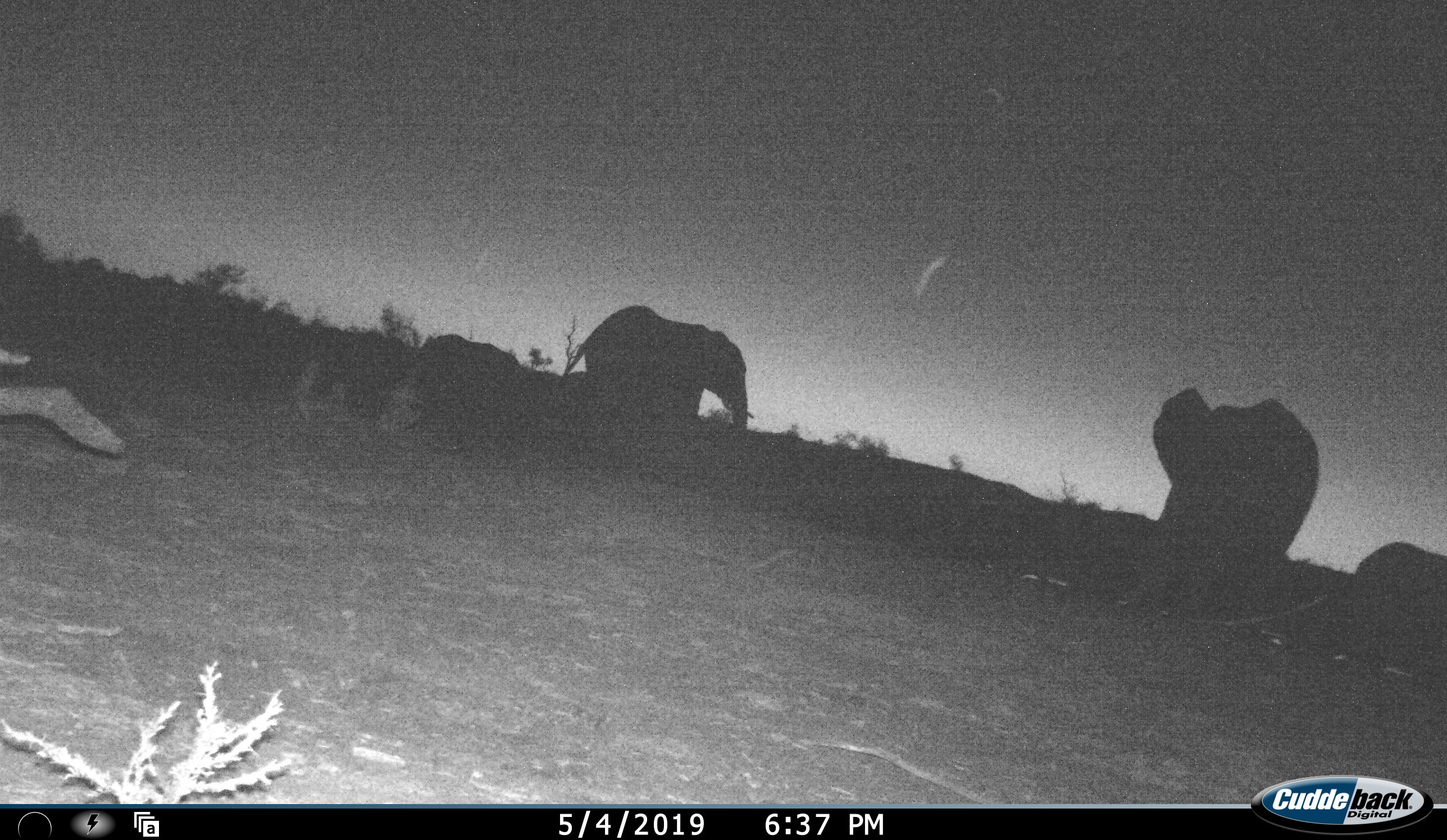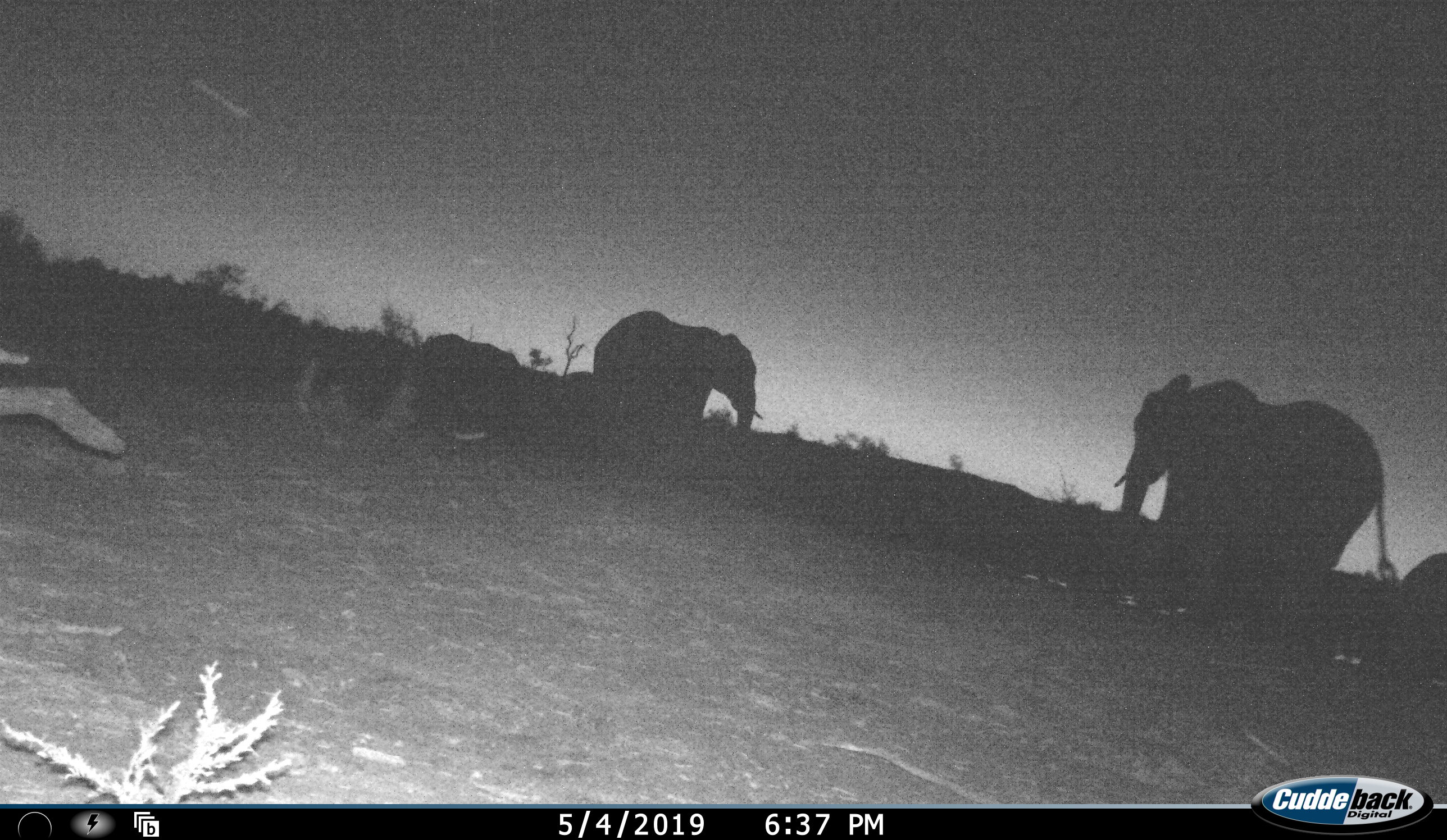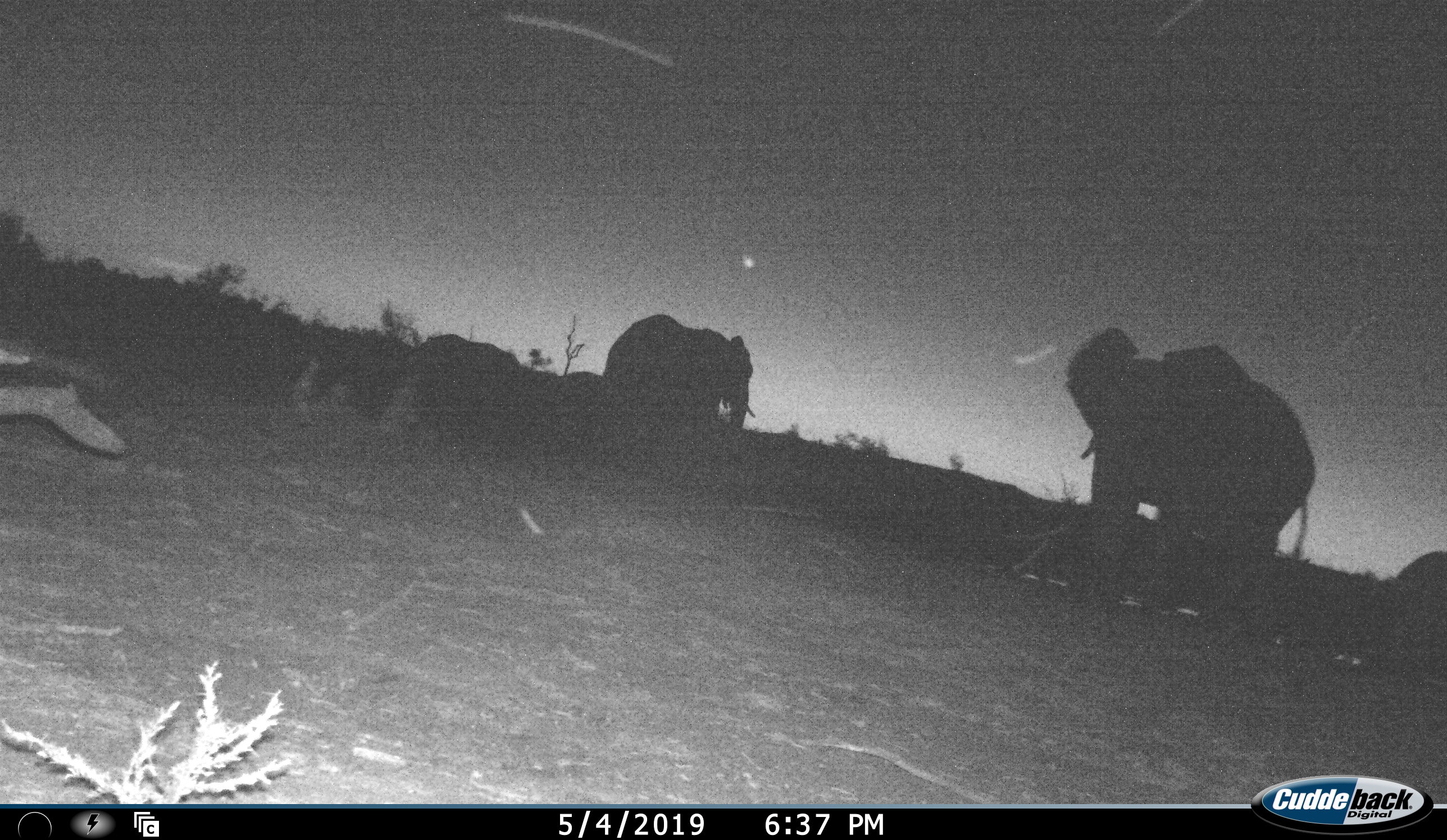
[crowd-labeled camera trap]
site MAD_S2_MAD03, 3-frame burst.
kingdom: Animalia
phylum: Chordata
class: Mammalia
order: Proboscidea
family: Elephantidae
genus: Loxodonta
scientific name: Loxodonta africana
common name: african bush elephant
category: elephant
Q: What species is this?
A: Elephant (african bush elephant) (Loxodonta africana).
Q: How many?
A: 3.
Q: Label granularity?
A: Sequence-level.